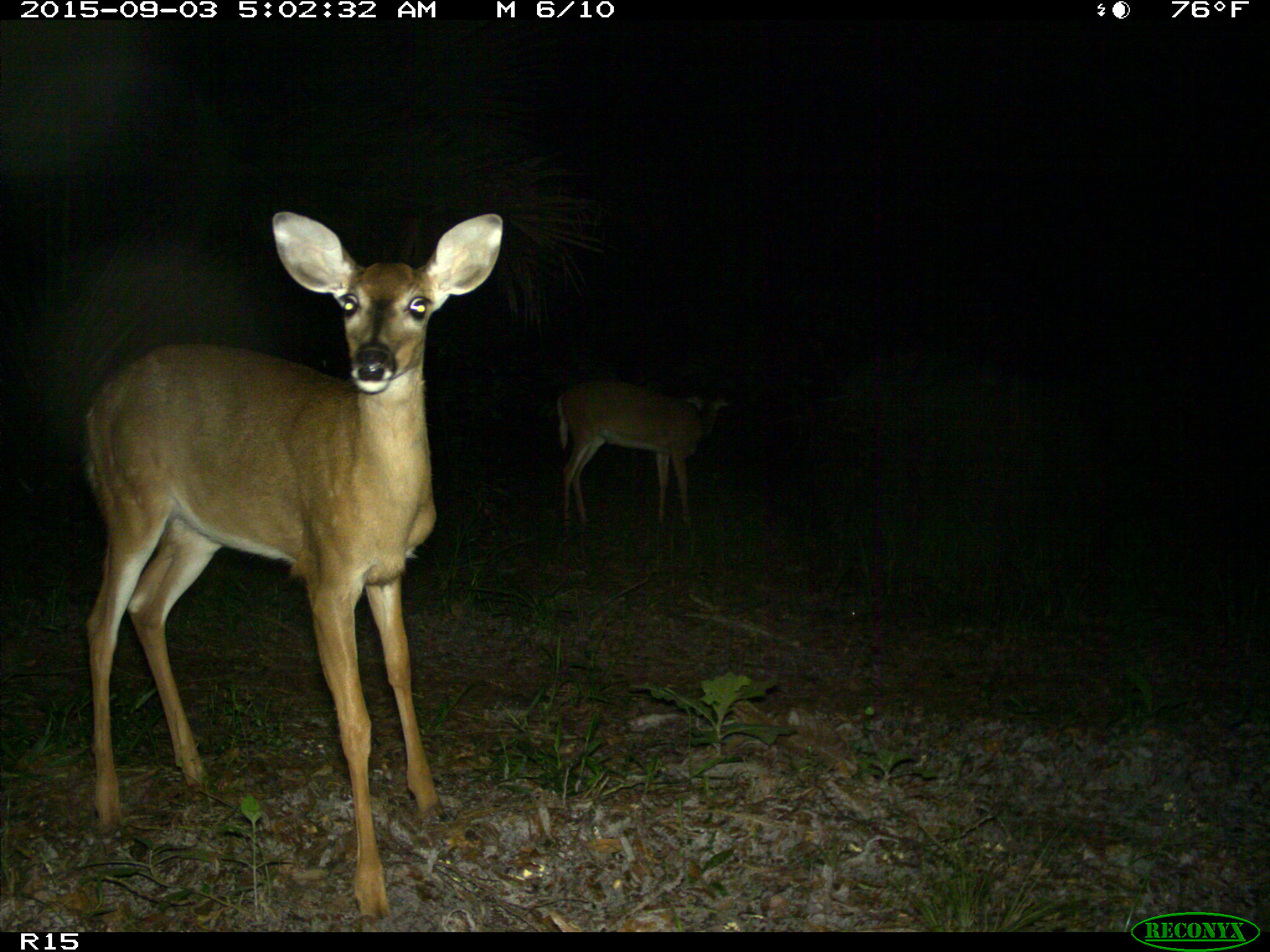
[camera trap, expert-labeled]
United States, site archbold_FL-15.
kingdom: Animalia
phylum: Chordata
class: Mammalia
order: Artiodactyla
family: Cervidae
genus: Odocoileus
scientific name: Odocoileus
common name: deer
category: unidentified deer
Unidentified deer (deer) (Odocoileus).